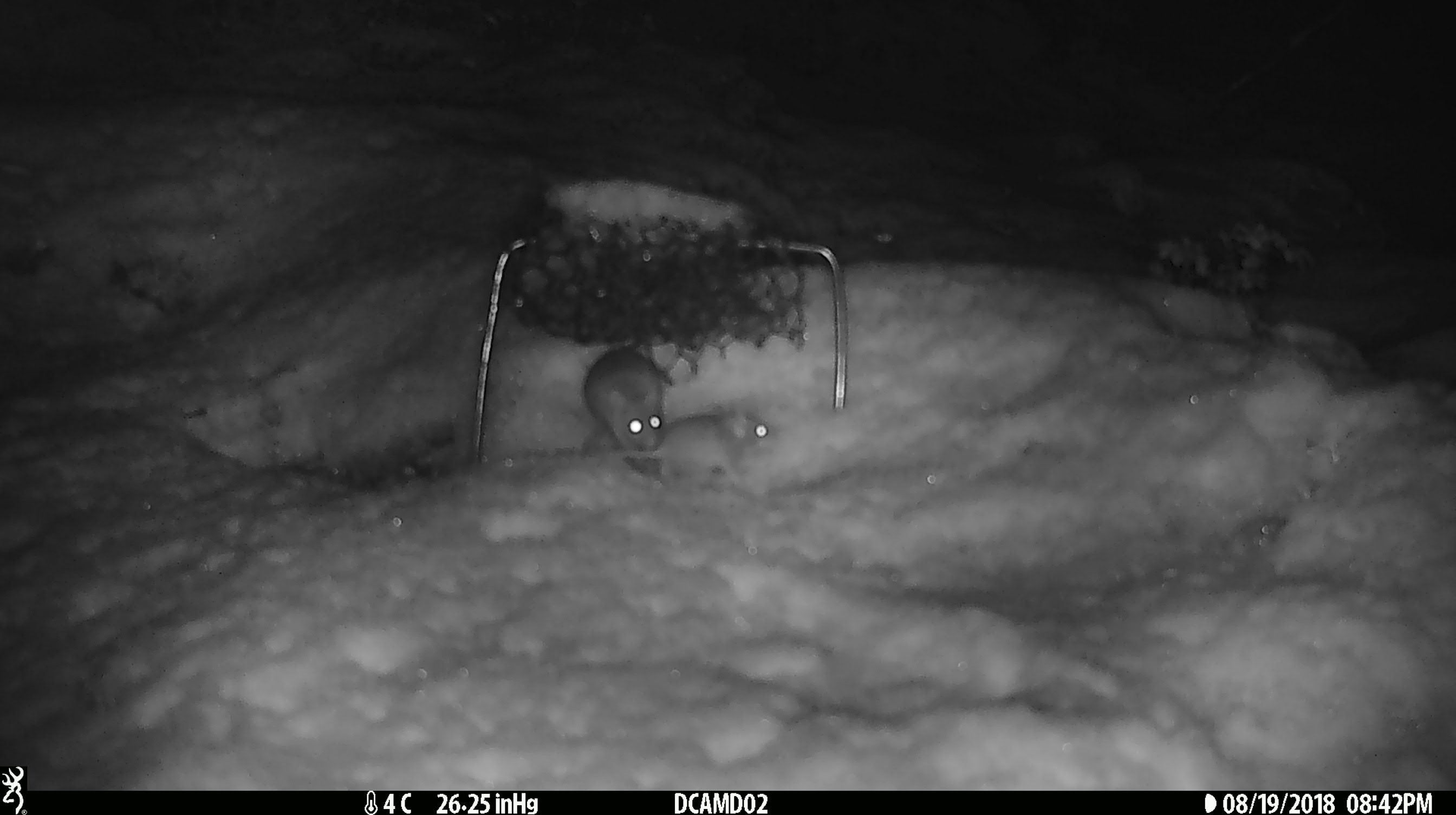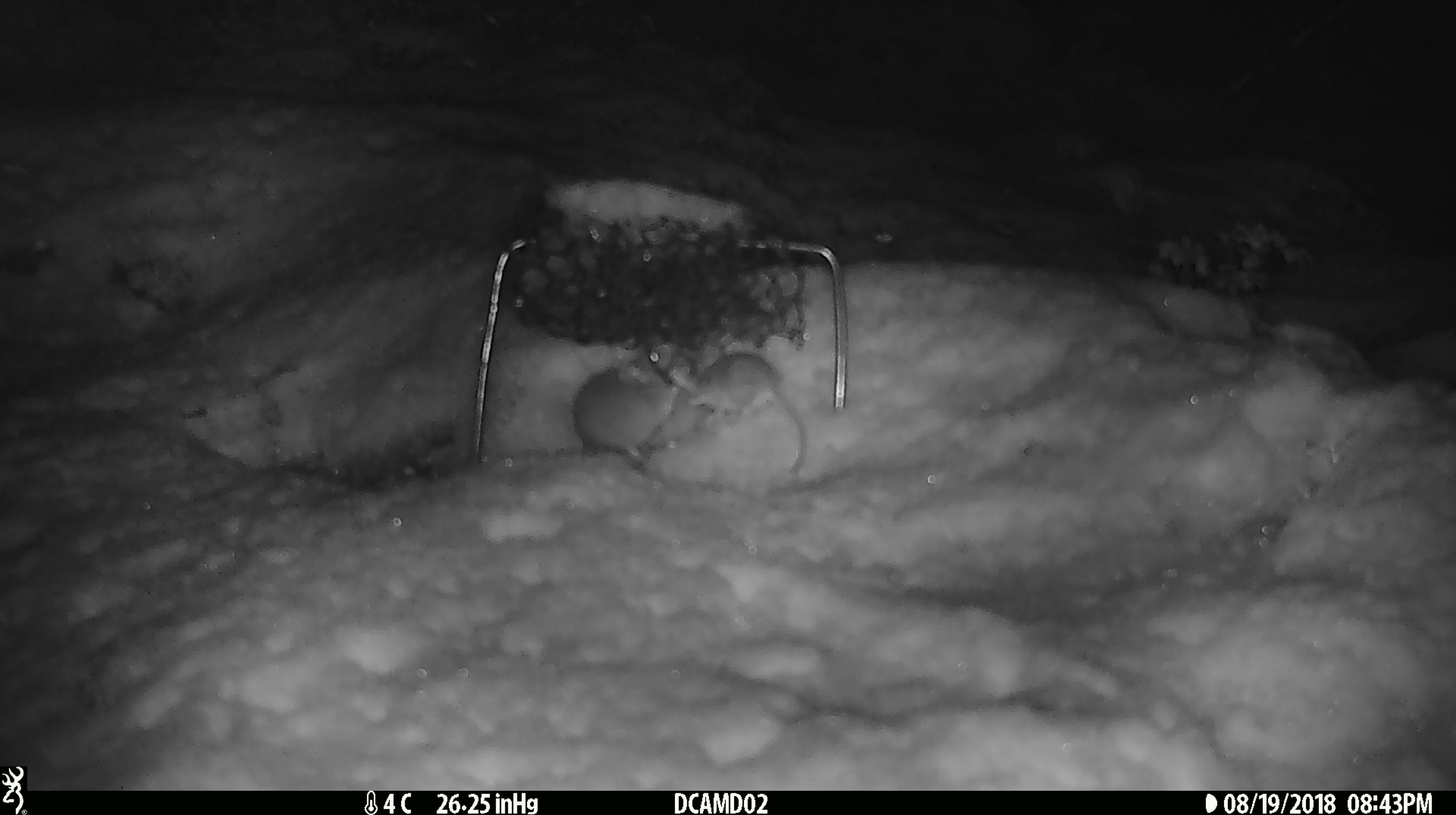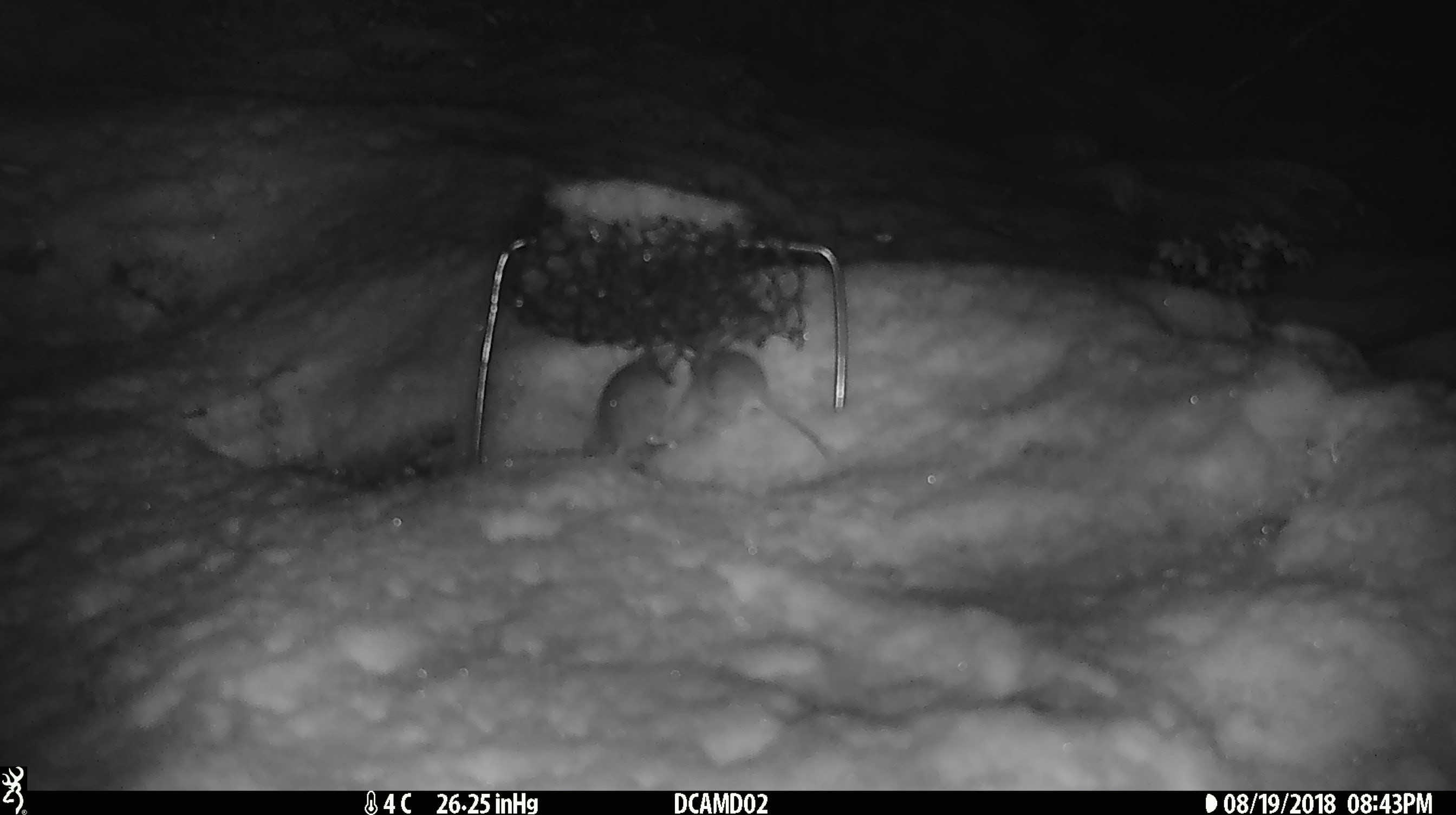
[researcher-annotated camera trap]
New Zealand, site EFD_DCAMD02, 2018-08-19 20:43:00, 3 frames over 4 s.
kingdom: Animalia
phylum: Chordata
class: Mammalia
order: Rodentia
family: Muridae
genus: Mus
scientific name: Mus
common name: mouse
Mouse (Mus).